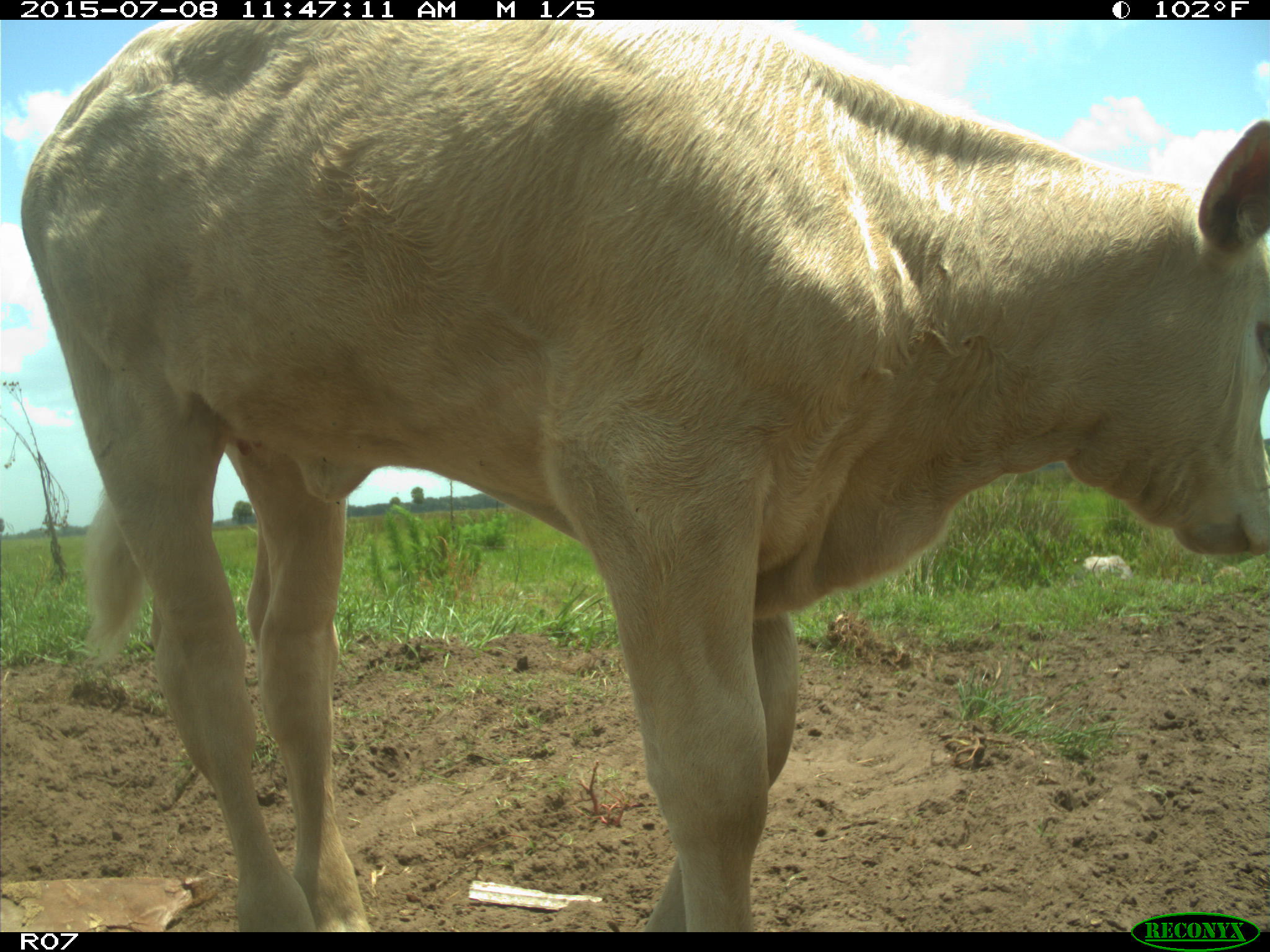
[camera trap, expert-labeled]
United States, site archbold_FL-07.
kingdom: Animalia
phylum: Chordata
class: Mammalia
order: Artiodactyla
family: Bovidae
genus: Bos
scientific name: Bos taurus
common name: domestic cow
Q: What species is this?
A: Bos taurus (domestic cow).